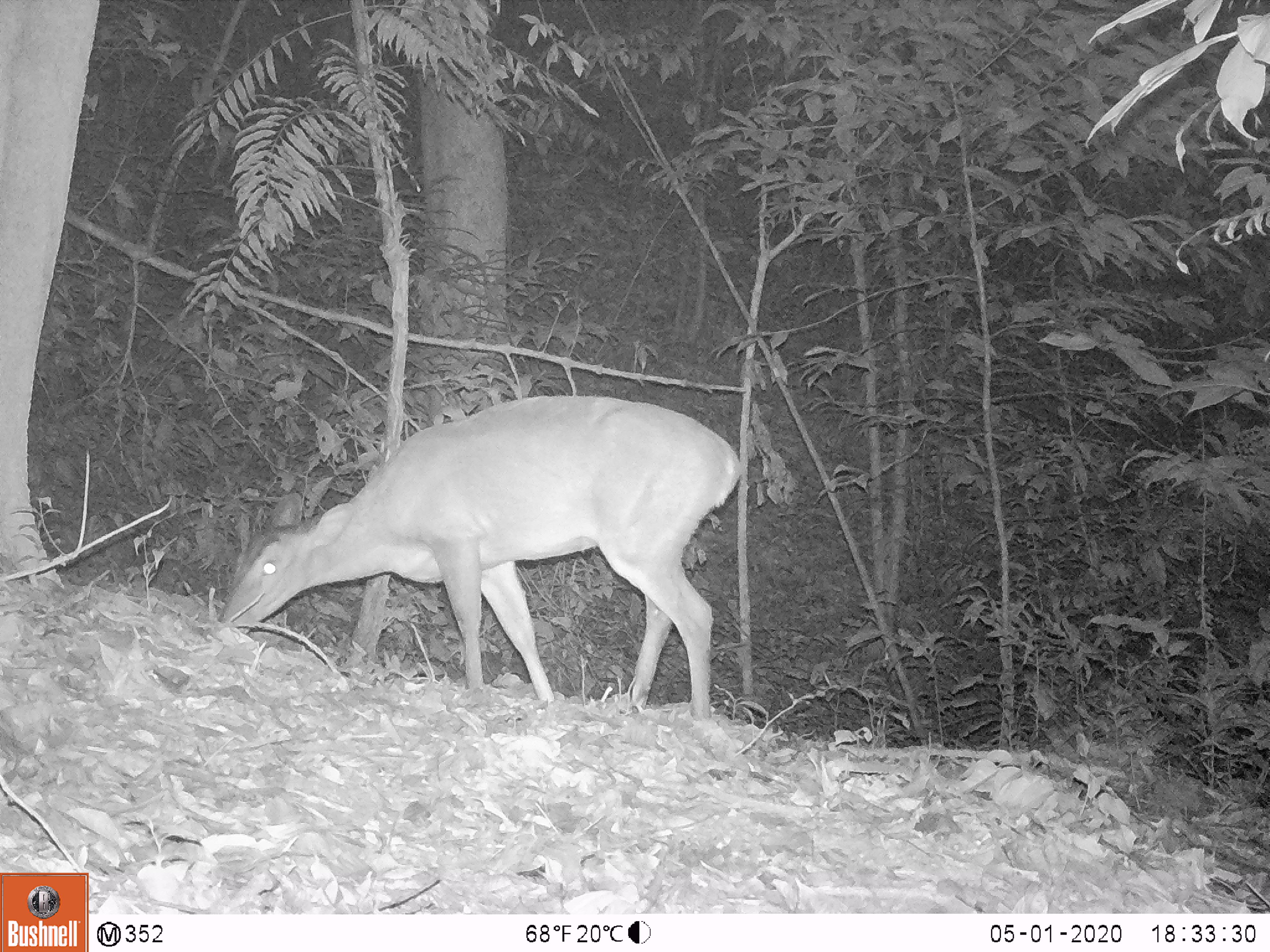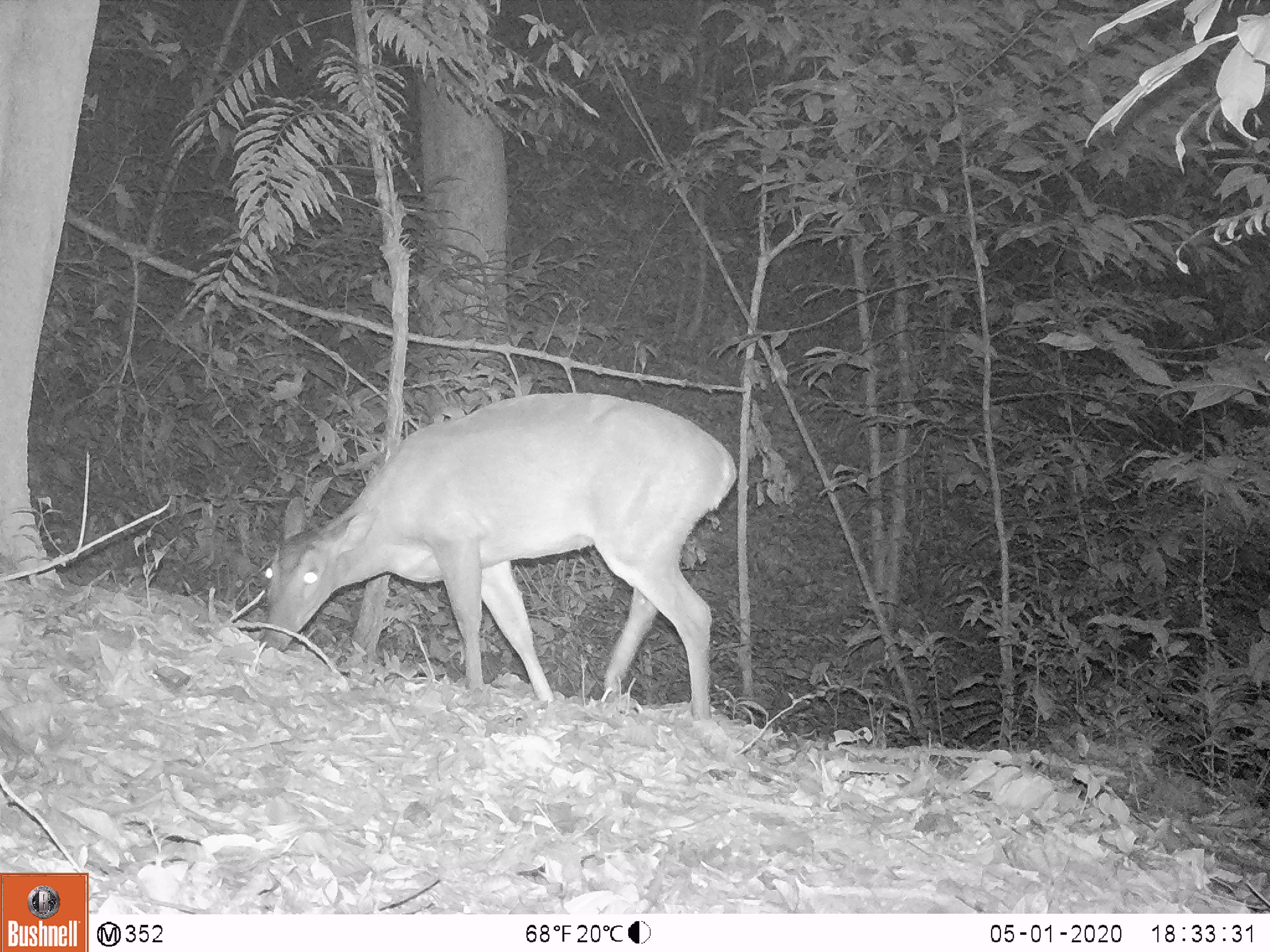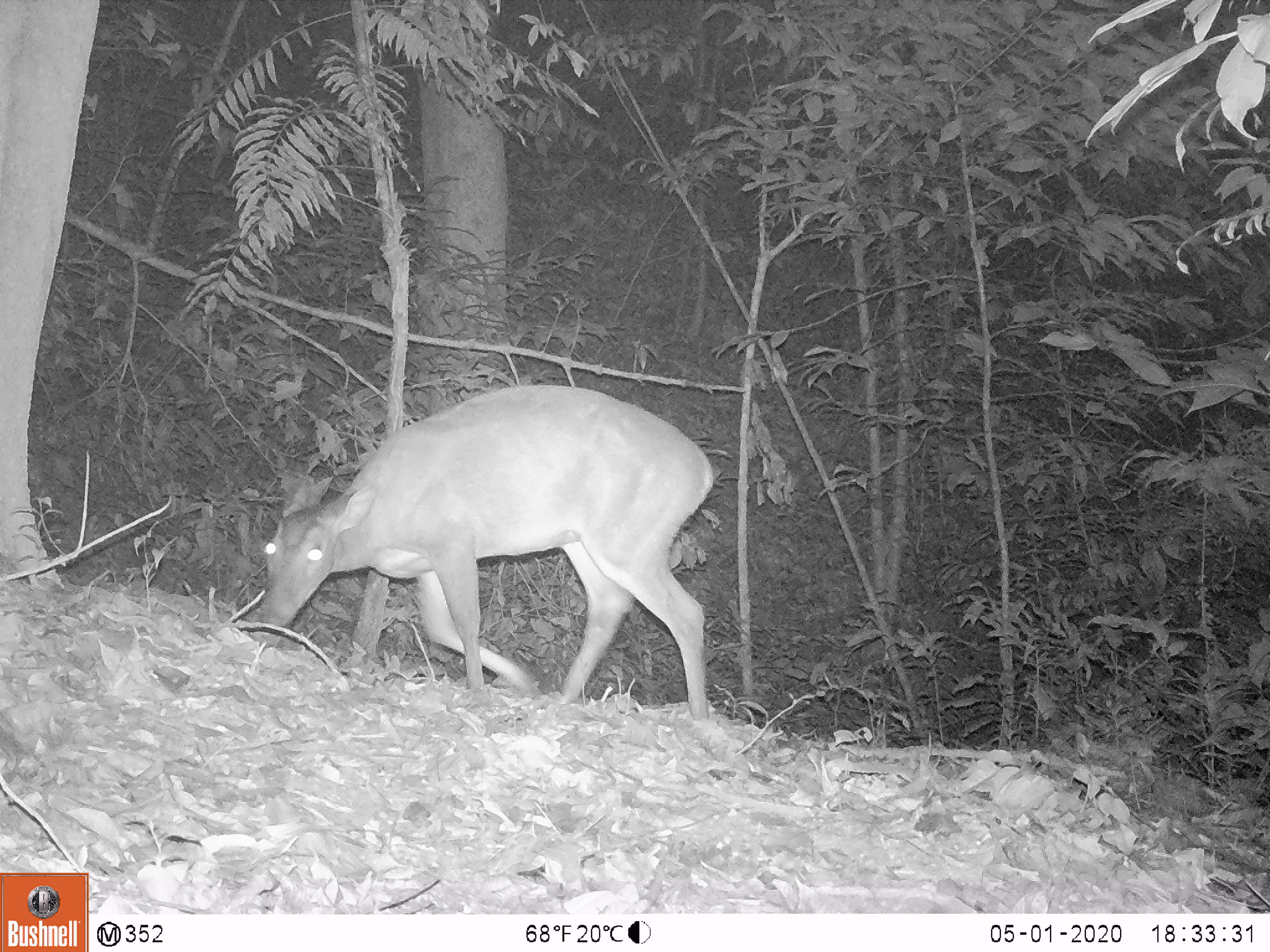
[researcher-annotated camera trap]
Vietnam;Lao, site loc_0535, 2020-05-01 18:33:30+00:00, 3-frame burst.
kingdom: Animalia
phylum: Chordata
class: Mammalia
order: Artiodactyla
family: Cervidae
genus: Muntiacus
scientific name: Muntiacus vuquangensis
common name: large-antlered muntjac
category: large antlered muntjac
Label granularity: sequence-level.